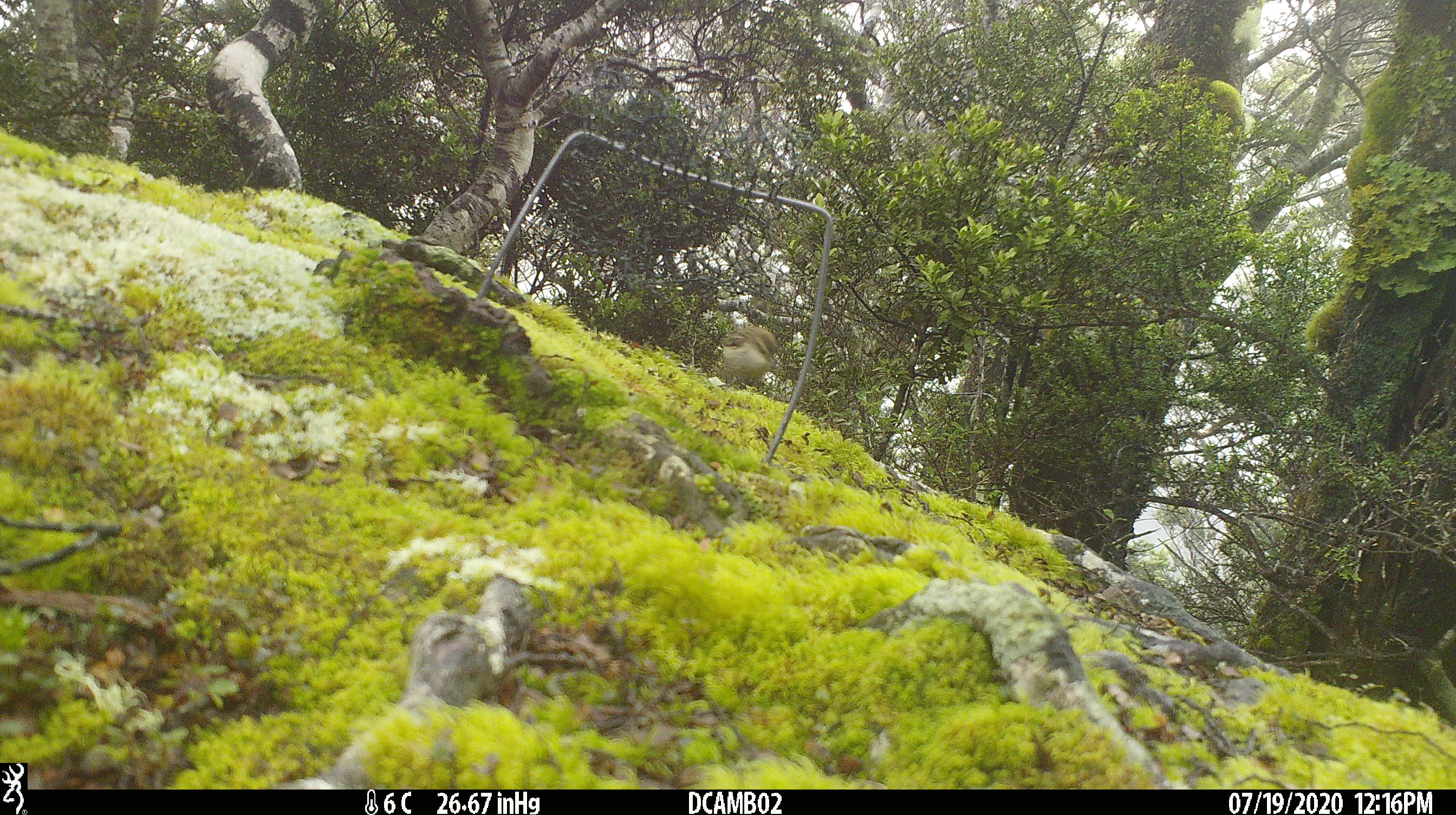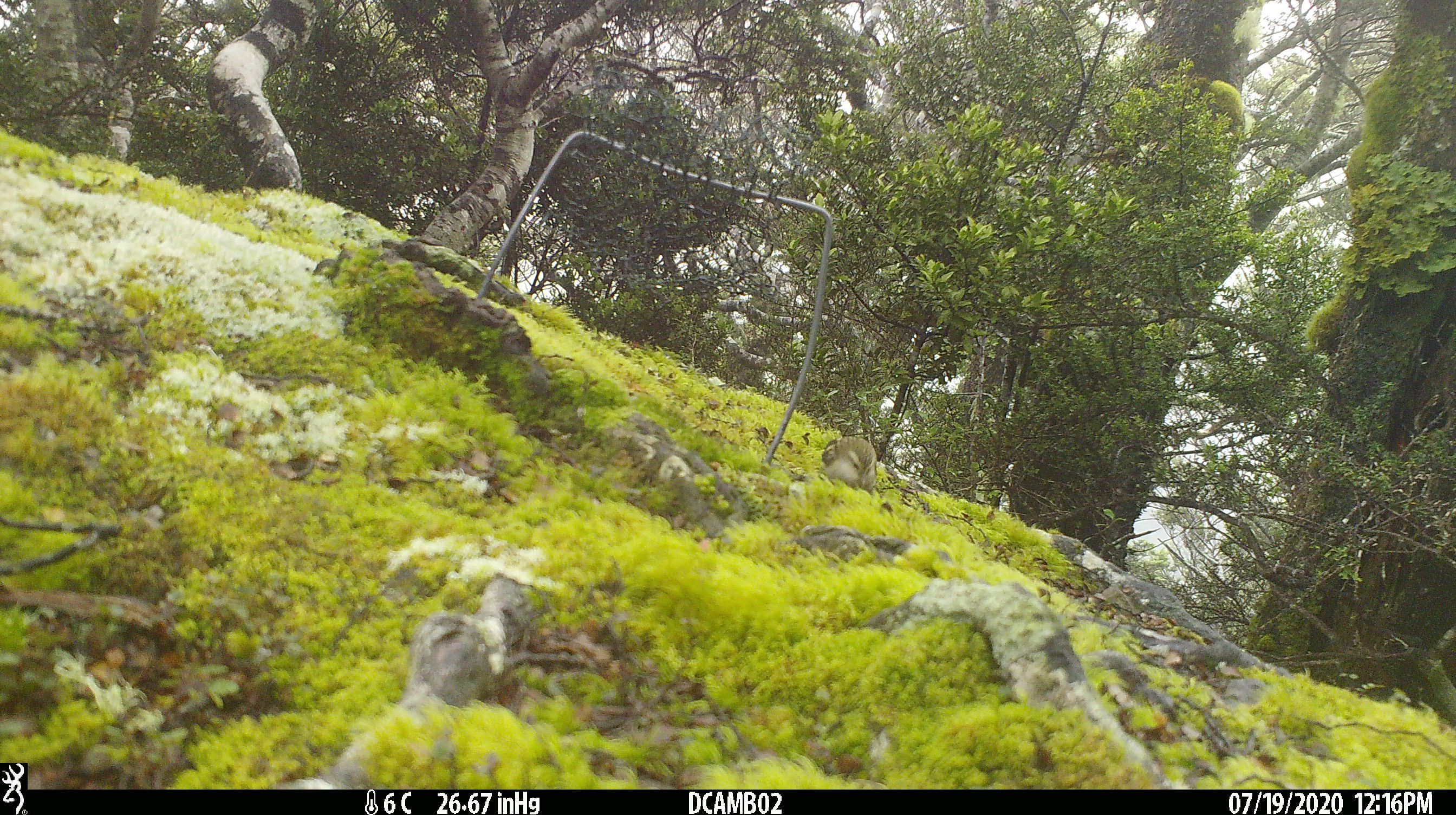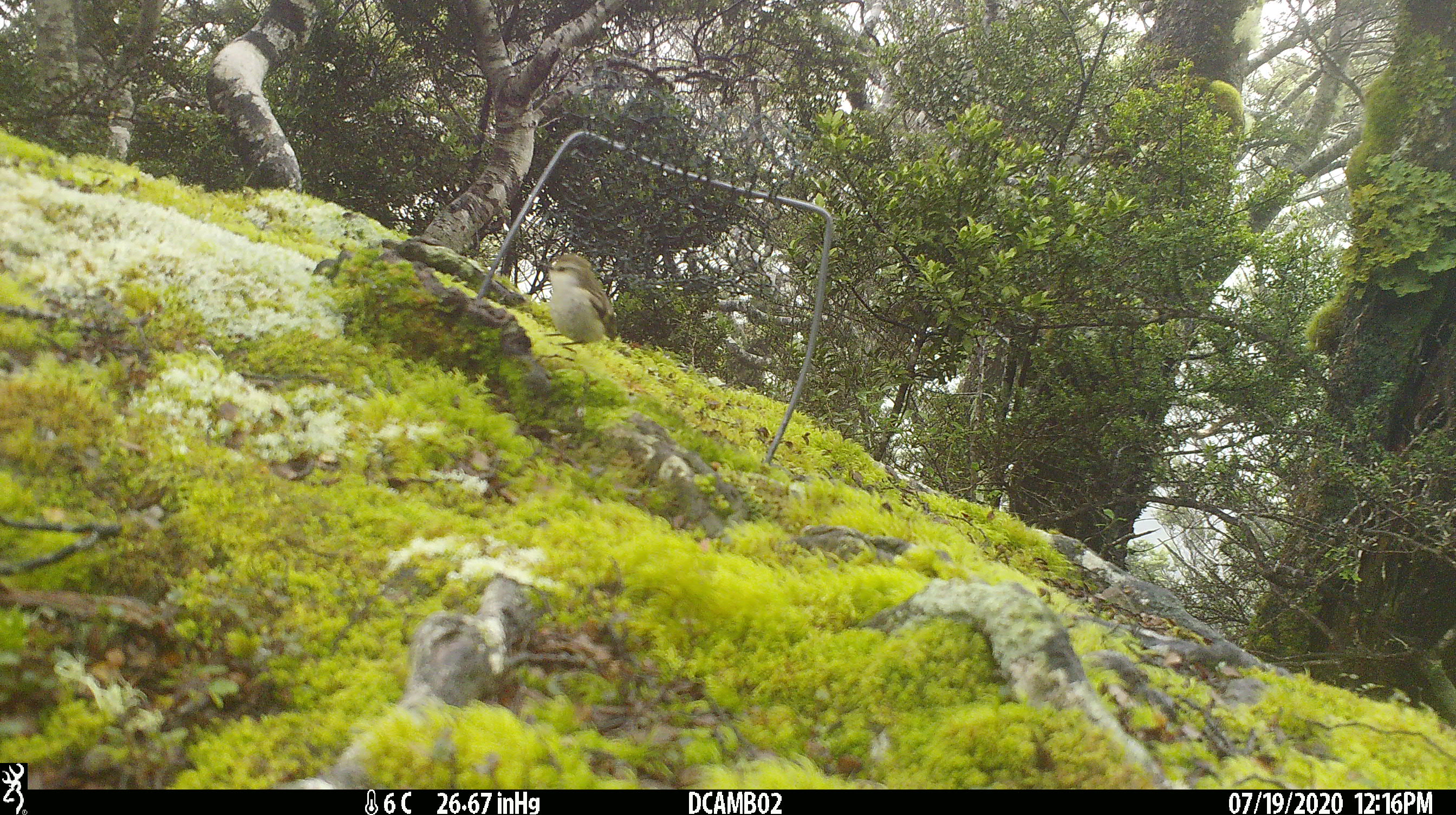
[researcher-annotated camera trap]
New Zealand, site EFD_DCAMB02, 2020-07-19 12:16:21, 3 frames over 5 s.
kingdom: Animalia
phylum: Chordata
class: Aves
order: Passeriformes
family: Acanthisittidae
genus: Acanthisitta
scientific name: Acanthisitta chloris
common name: rifleman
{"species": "rifleman (Acanthisitta chloris)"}